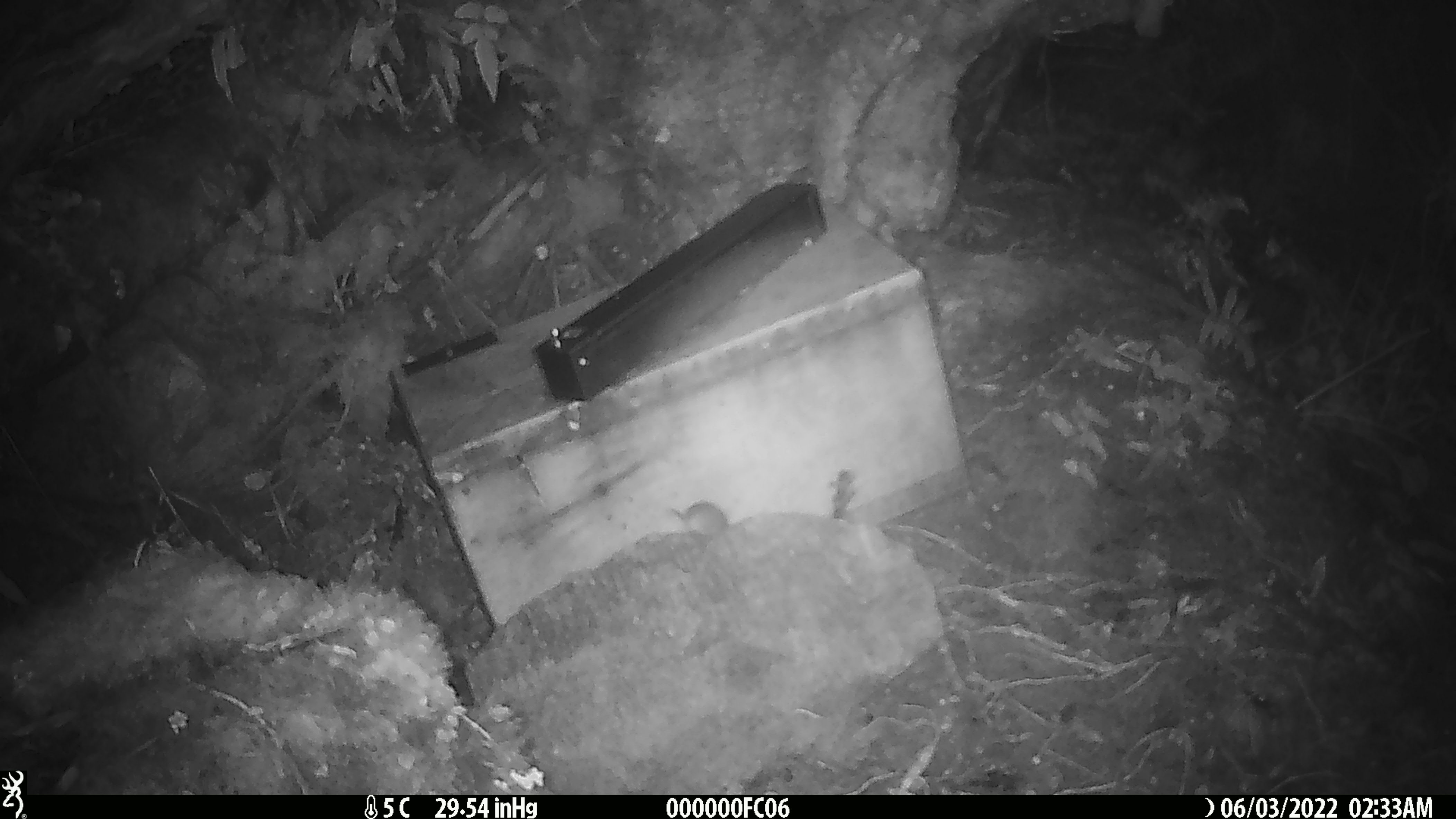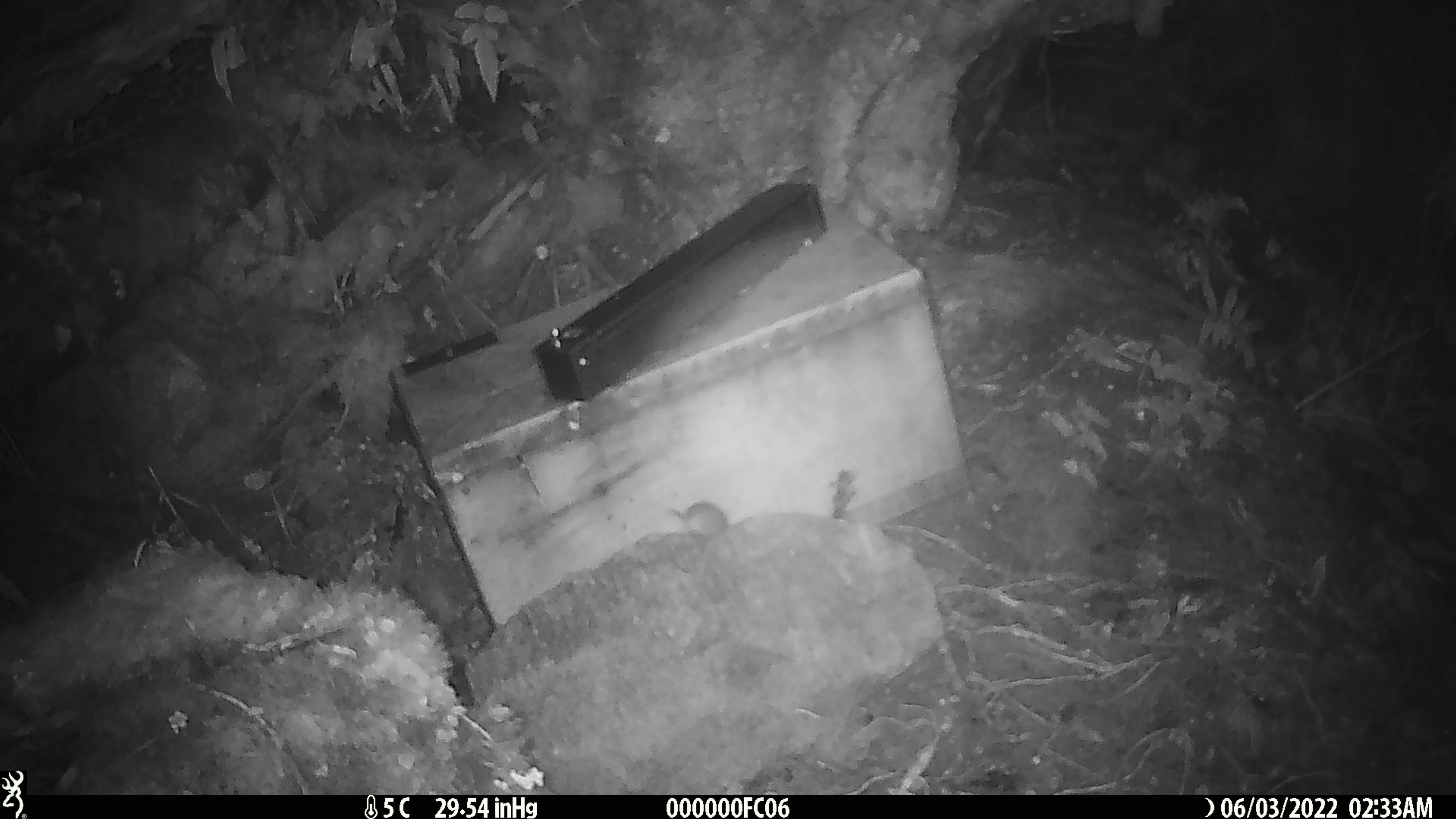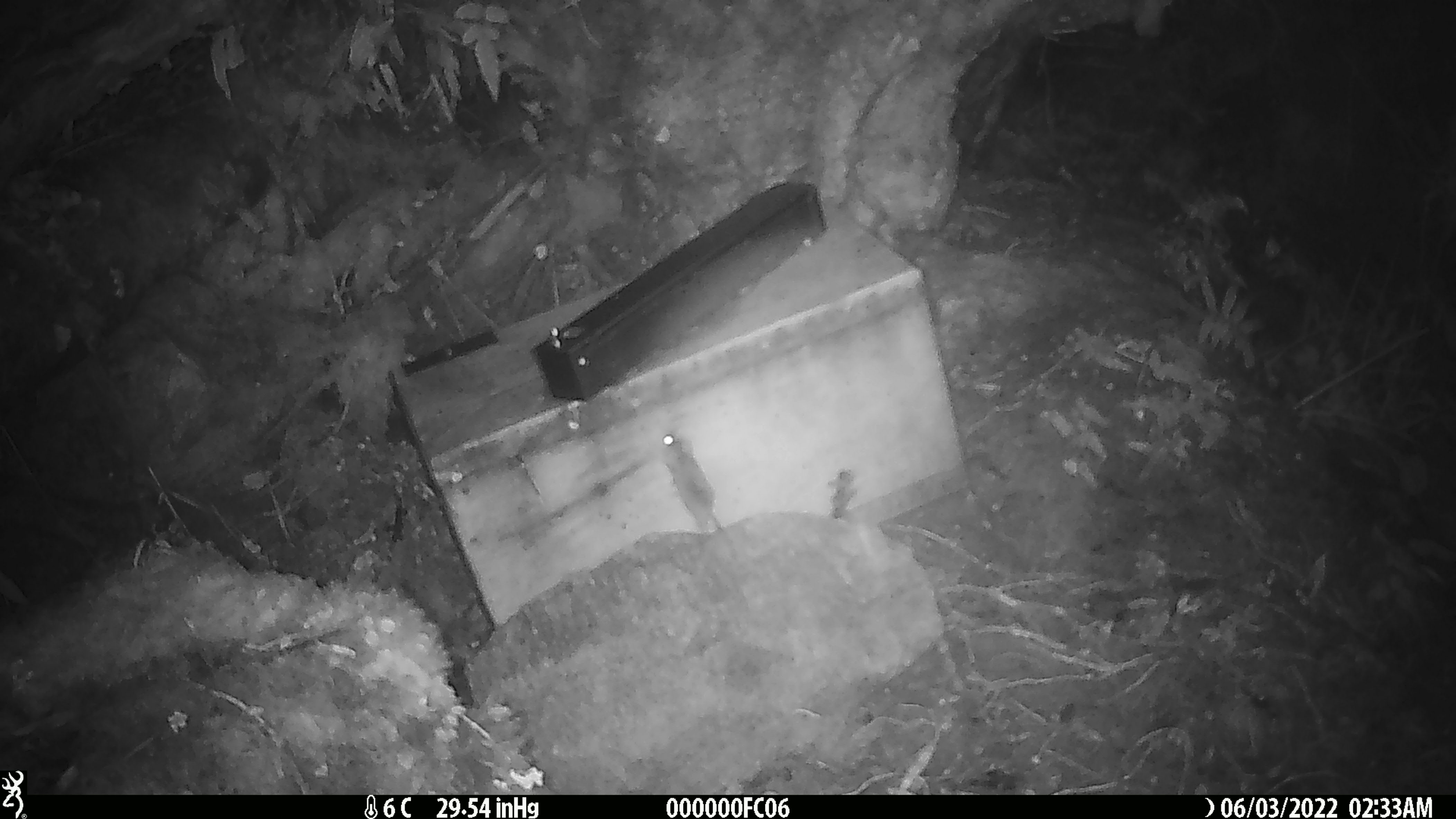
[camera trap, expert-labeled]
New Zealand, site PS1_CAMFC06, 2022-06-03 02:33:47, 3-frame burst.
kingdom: Animalia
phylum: Chordata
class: Mammalia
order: Rodentia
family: Muridae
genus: Mus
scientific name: Mus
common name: mouse